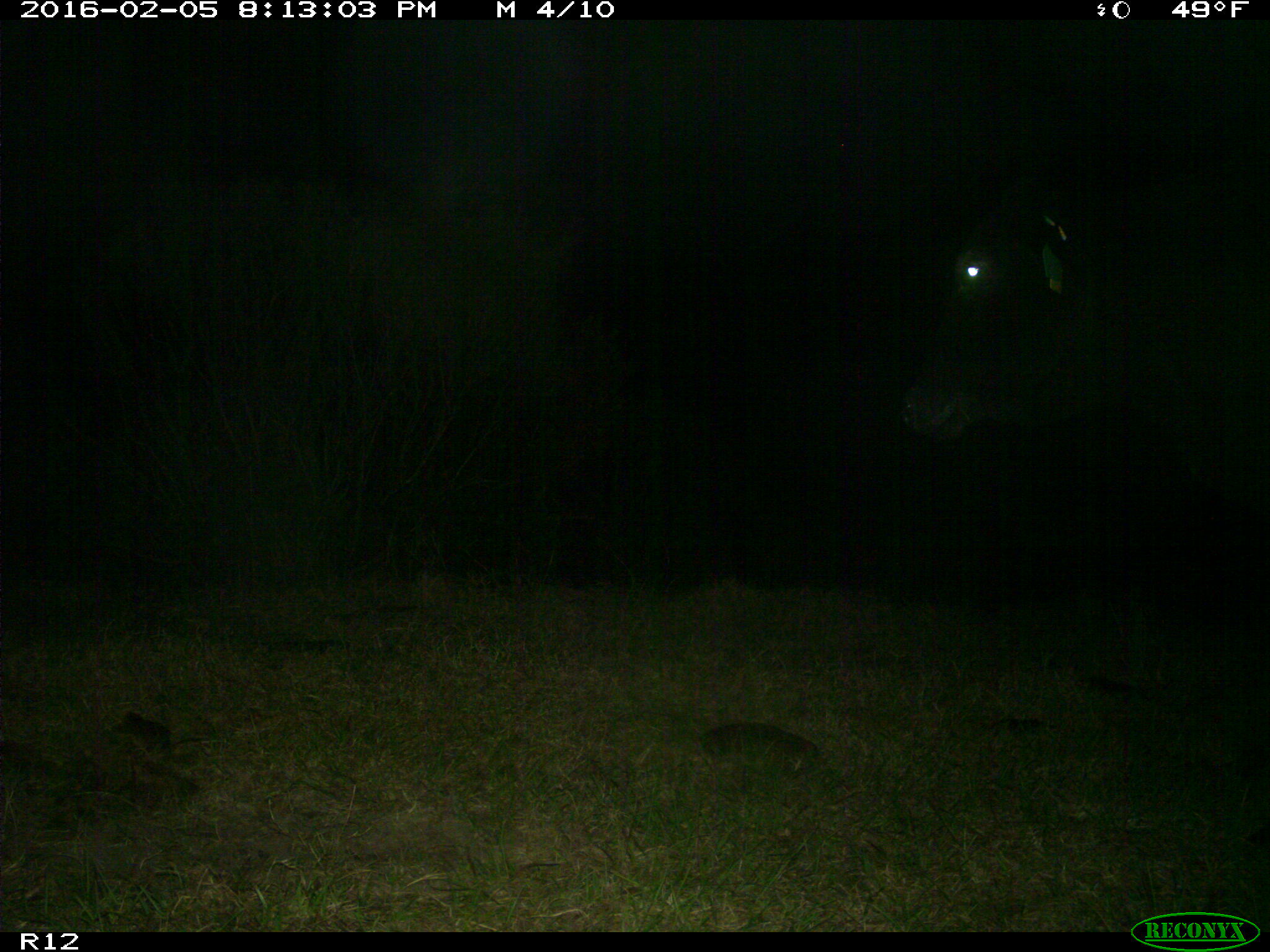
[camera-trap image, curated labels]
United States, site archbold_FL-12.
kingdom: Animalia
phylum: Chordata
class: Mammalia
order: Artiodactyla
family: Bovidae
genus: Bos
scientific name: Bos taurus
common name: domestic cow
Bos taurus (domestic cow).